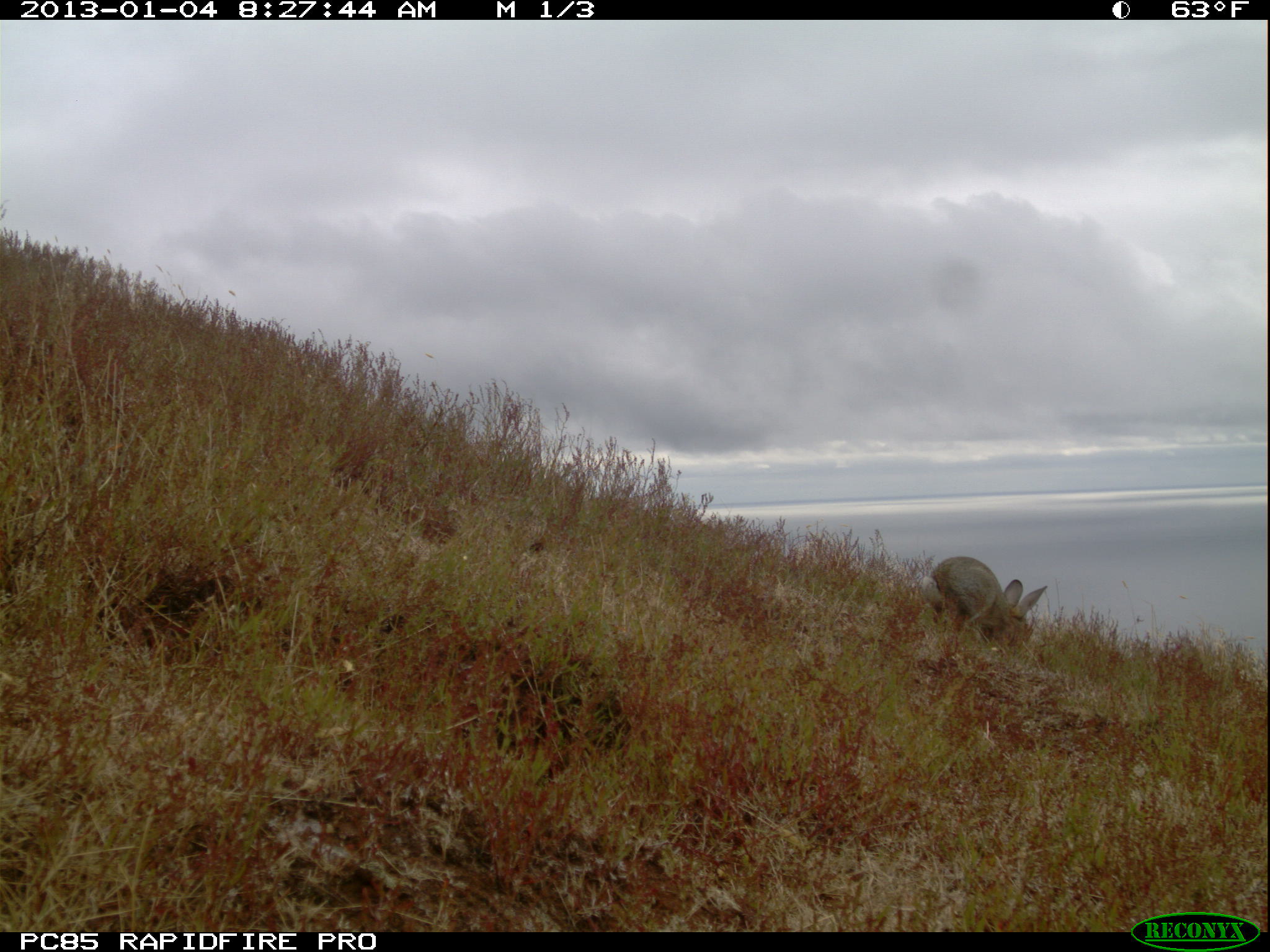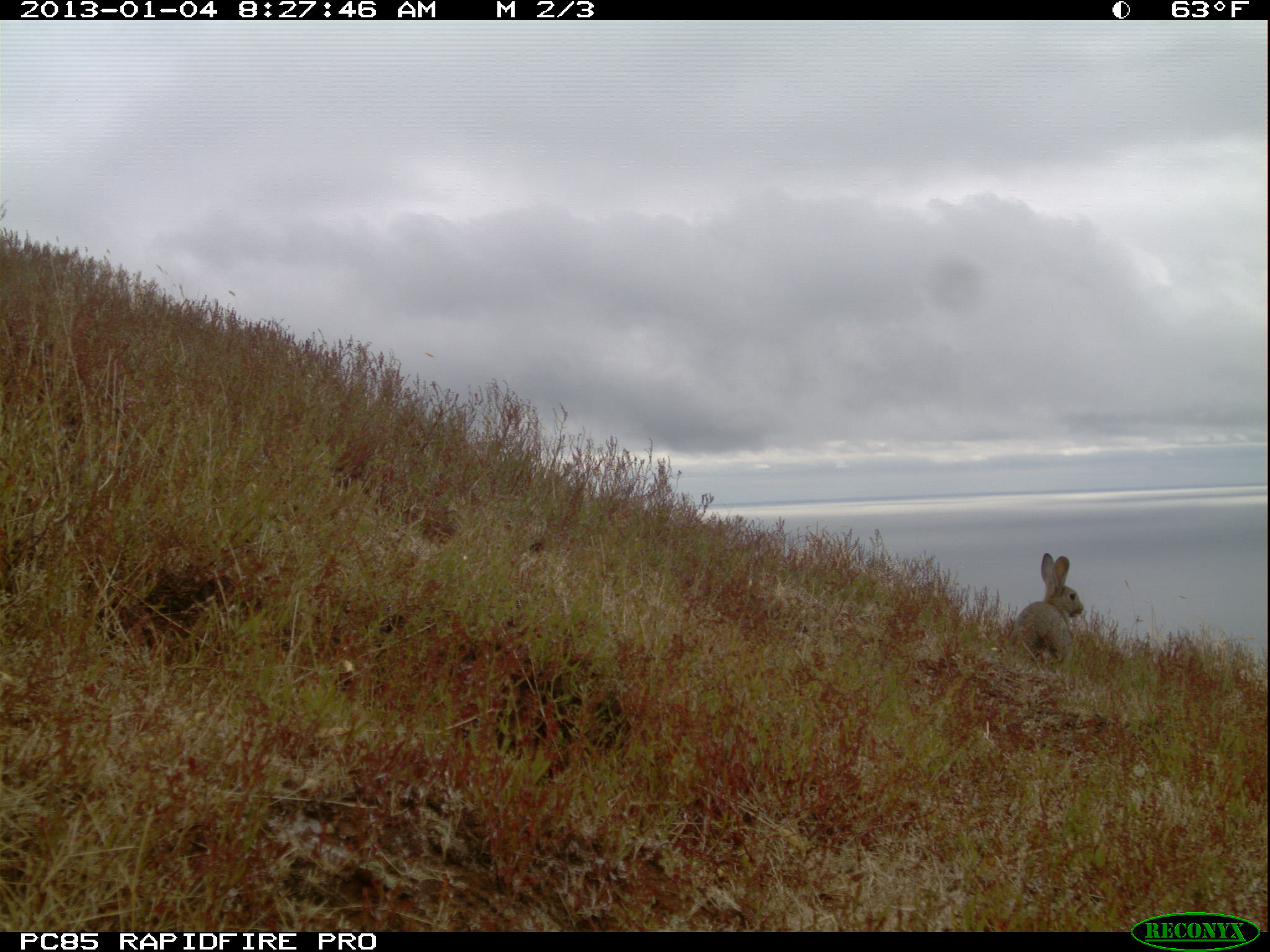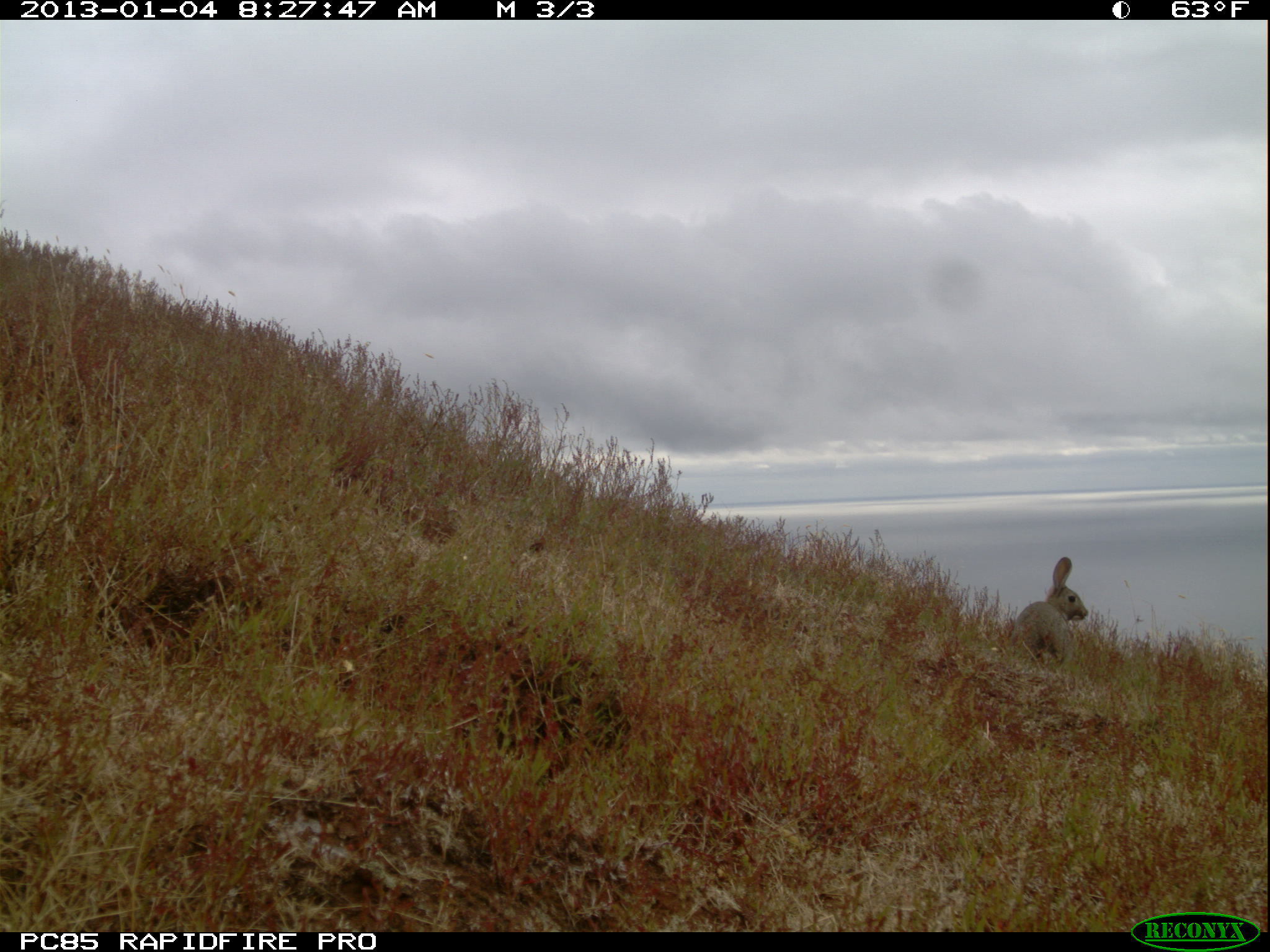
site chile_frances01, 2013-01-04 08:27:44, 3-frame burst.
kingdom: Animalia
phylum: Chordata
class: Mammalia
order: Lagomorpha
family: Leporidae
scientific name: Leporidae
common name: rabbits and hares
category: rabbit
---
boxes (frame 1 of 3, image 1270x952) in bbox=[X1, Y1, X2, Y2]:
rabbit: bbox=[928, 555, 1051, 658]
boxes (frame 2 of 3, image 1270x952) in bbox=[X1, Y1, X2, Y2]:
rabbit: bbox=[1016, 552, 1084, 673]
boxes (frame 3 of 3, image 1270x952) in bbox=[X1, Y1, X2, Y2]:
rabbit: bbox=[1011, 556, 1086, 669]